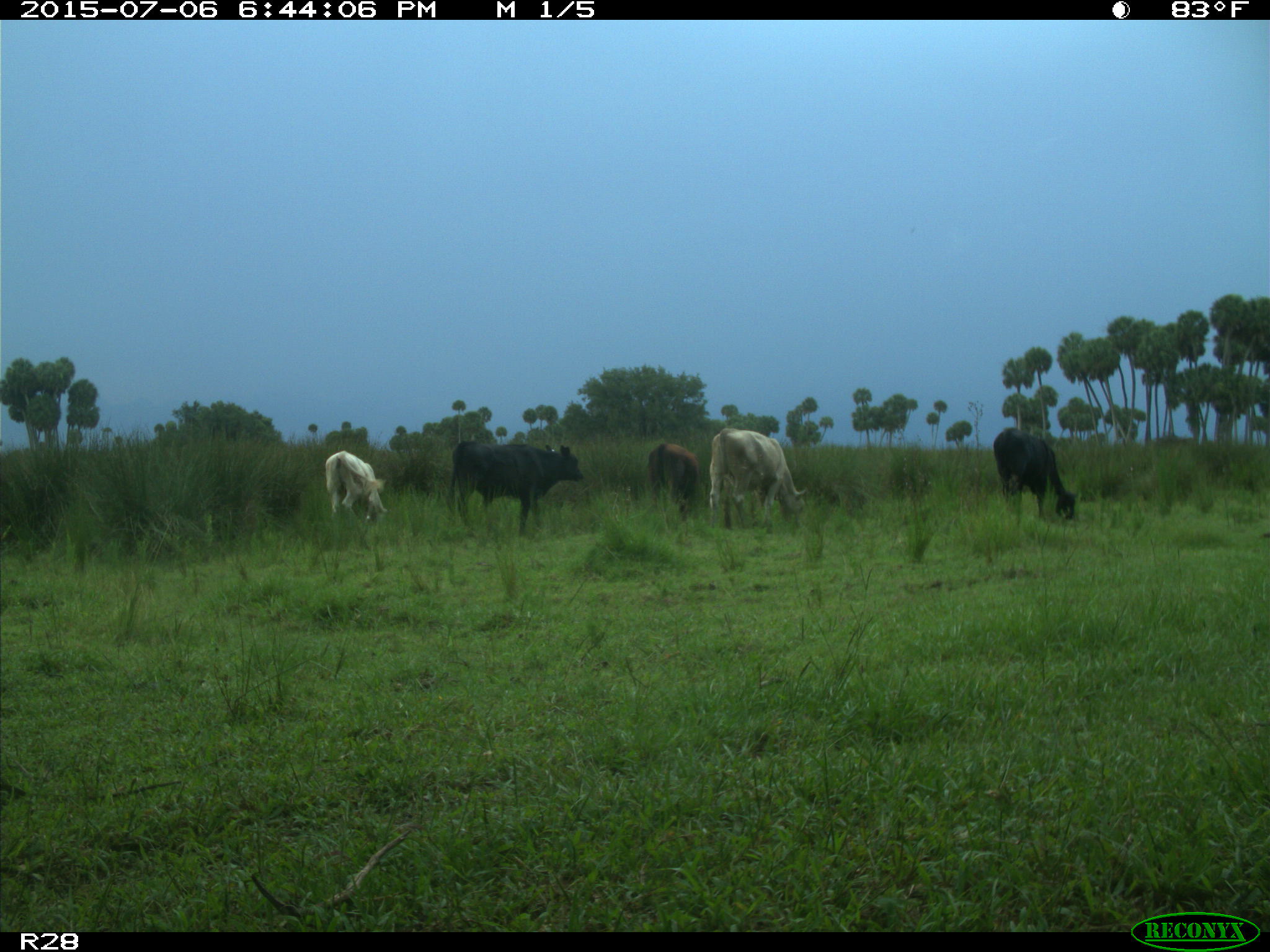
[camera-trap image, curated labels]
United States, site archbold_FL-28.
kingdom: Animalia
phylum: Chordata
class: Mammalia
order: Artiodactyla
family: Bovidae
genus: Bos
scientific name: Bos taurus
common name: domestic cow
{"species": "Bos taurus (domestic cow)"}